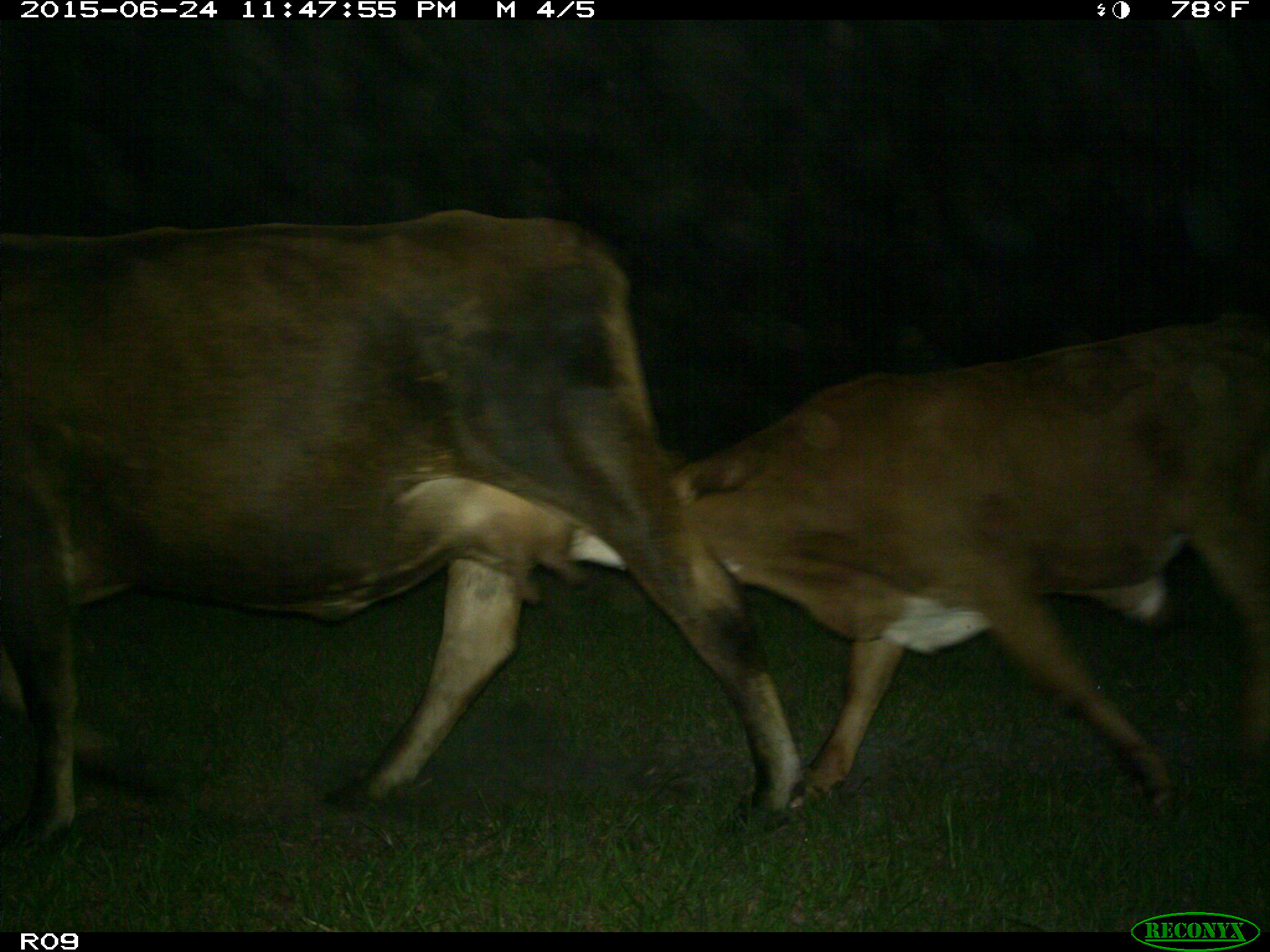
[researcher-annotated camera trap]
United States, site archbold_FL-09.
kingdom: Animalia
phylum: Chordata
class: Mammalia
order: Artiodactyla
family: Bovidae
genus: Bos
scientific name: Bos taurus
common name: domestic cow